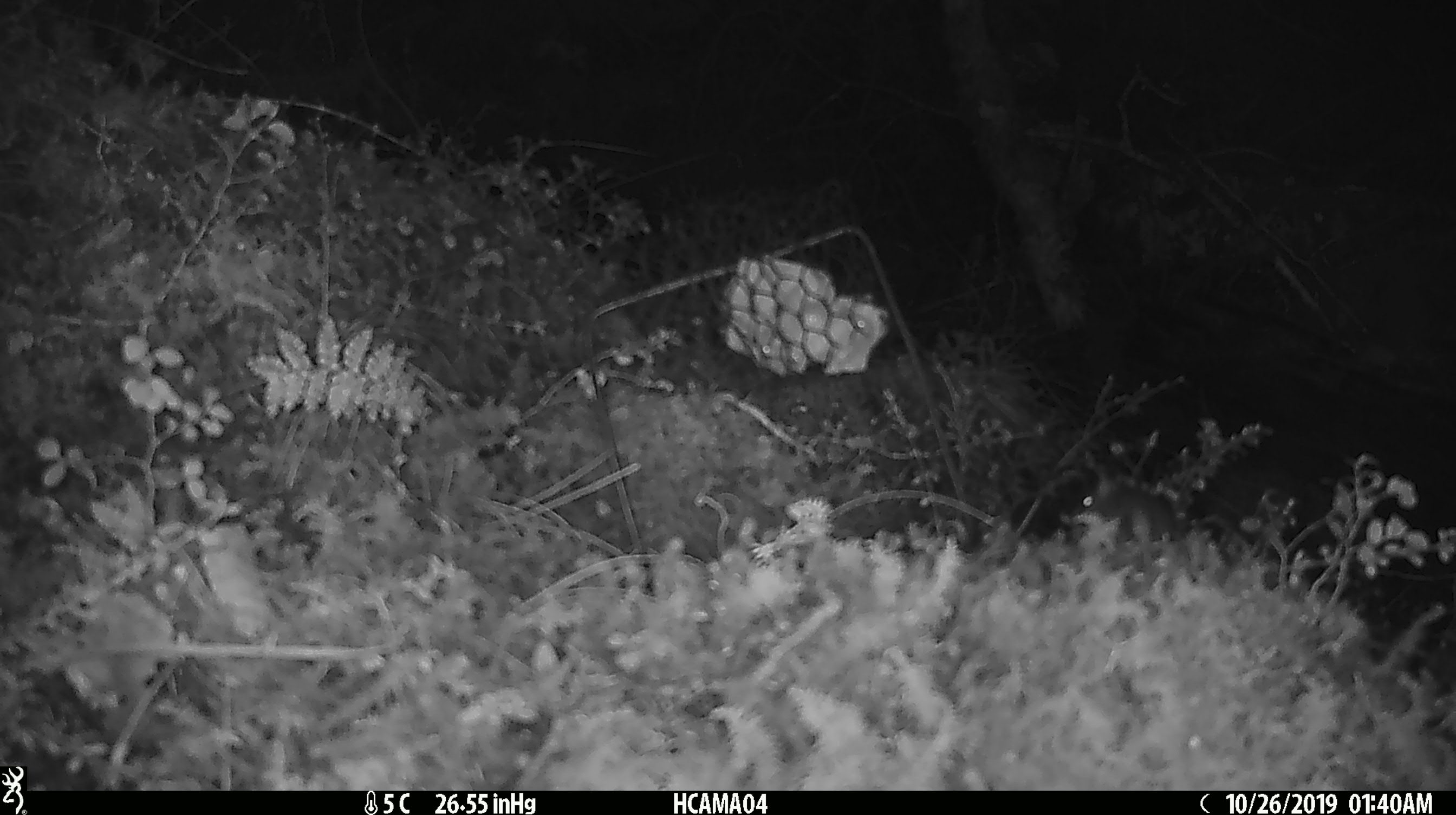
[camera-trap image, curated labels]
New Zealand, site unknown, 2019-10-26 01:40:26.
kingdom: Animalia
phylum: Chordata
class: Mammalia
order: Rodentia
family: Muridae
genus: Mus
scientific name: Mus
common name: mouse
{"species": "mouse (Mus)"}